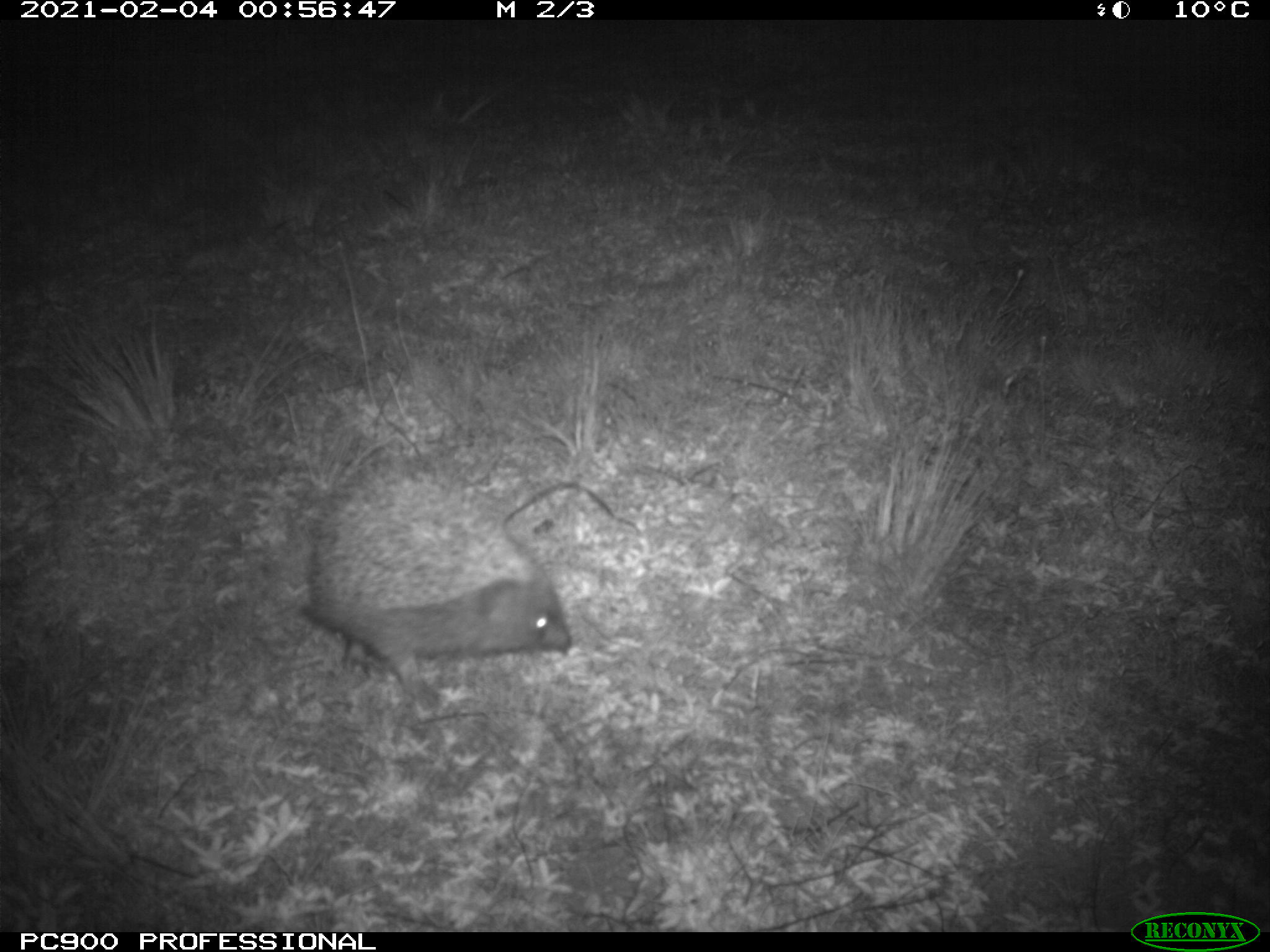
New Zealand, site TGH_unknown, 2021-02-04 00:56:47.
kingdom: Animalia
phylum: Chordata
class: Mammalia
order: Eulipotyphla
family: Erinaceidae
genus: Erinaceus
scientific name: Erinaceus europaeus europaeus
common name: european hedgehog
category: hedgehog